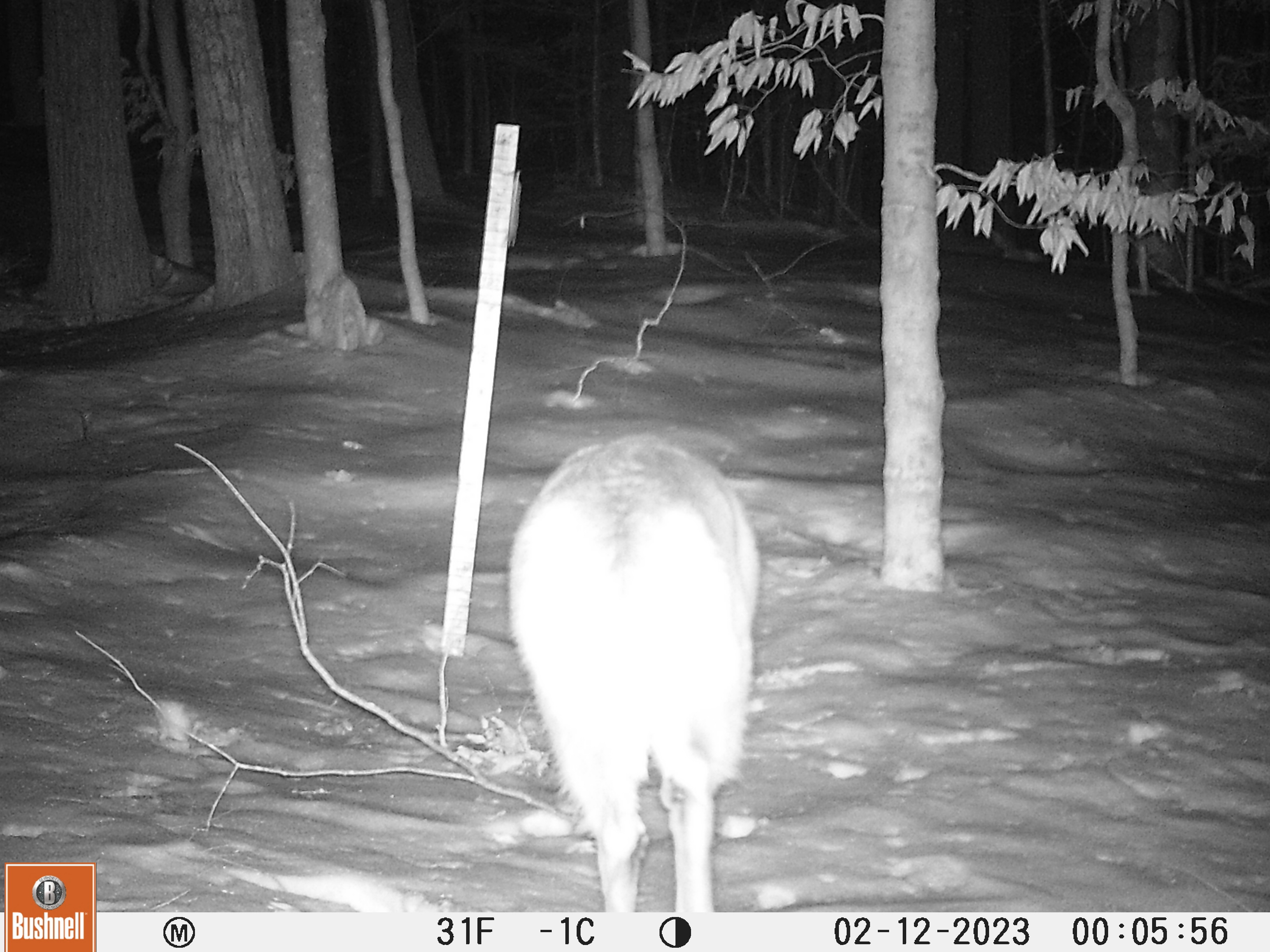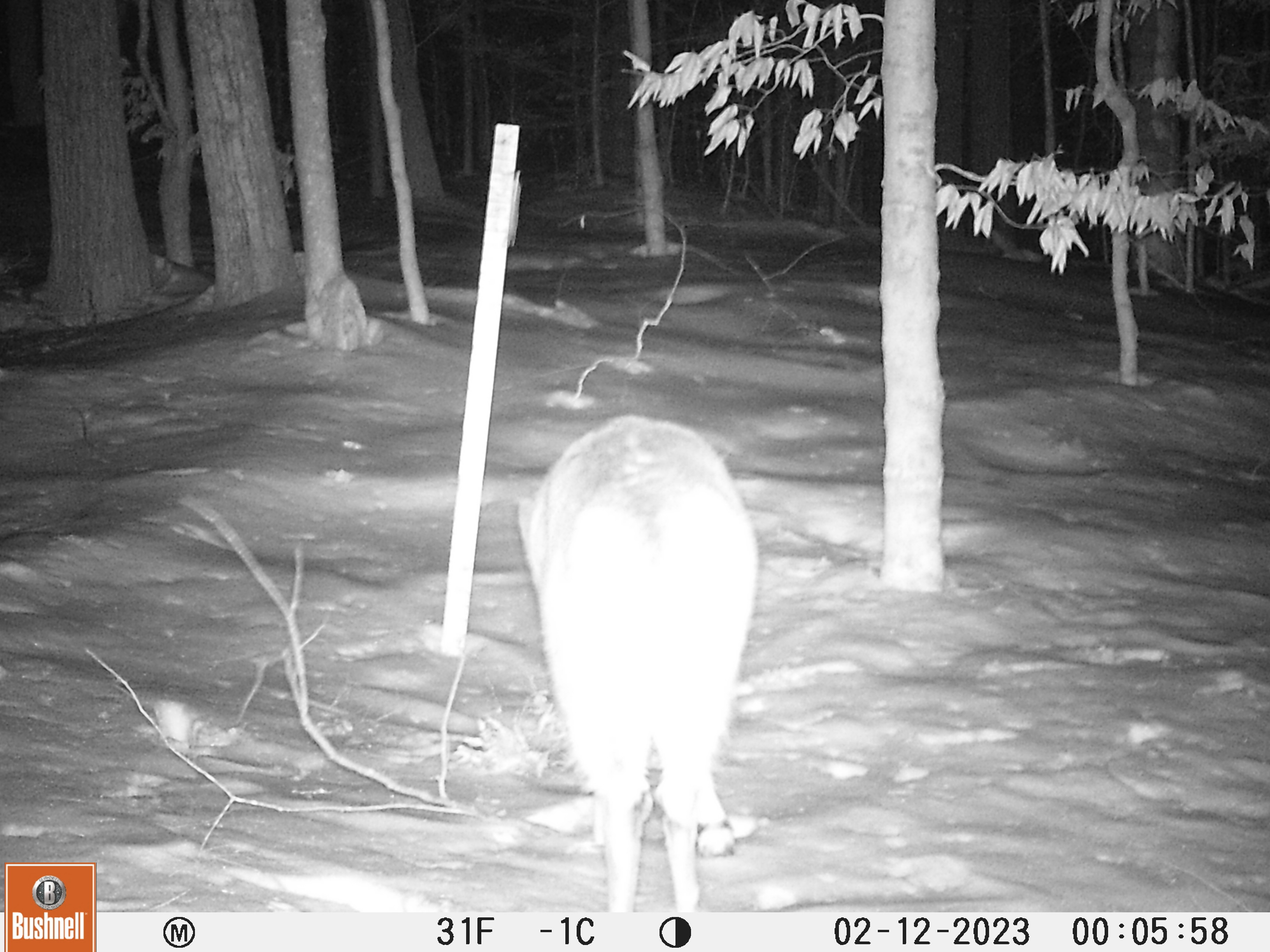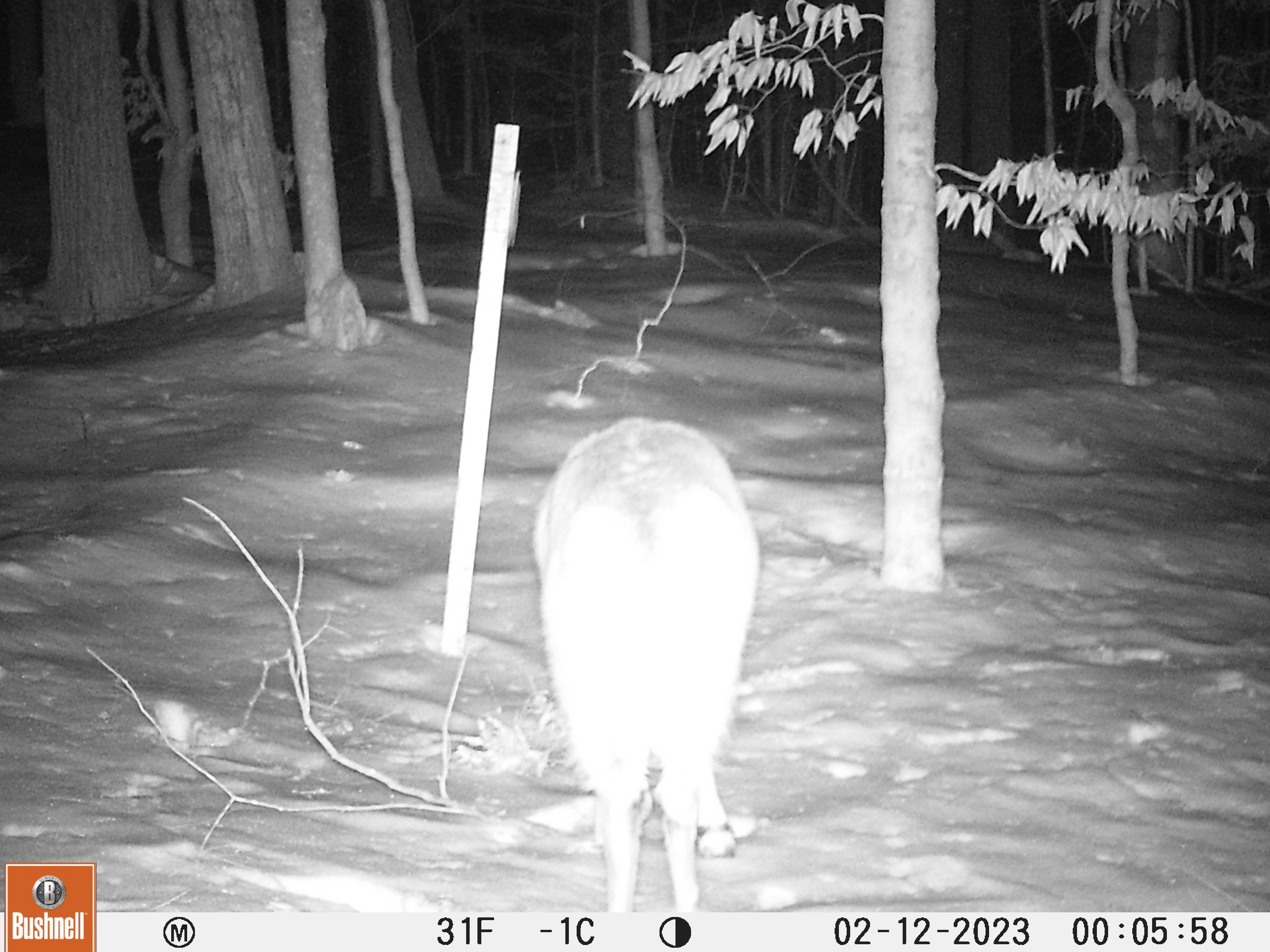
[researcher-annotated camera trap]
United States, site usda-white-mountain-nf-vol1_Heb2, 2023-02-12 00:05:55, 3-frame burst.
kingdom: Animalia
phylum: Chordata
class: Mammalia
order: Artiodactyla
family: Cervidae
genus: Odocoileus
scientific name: Odocoileus virginianus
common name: white-tailed deer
White-tailed deer (Odocoileus virginianus).